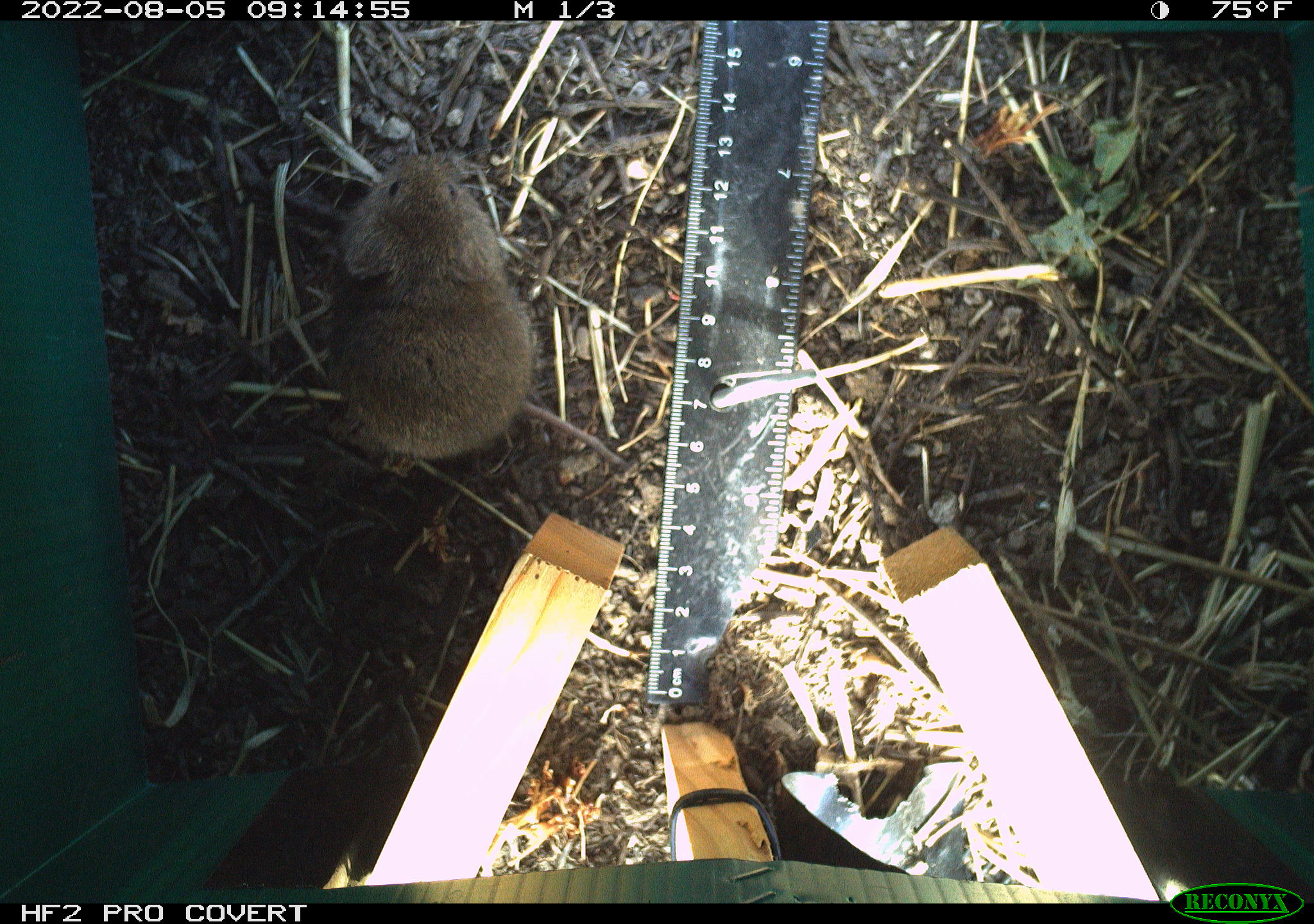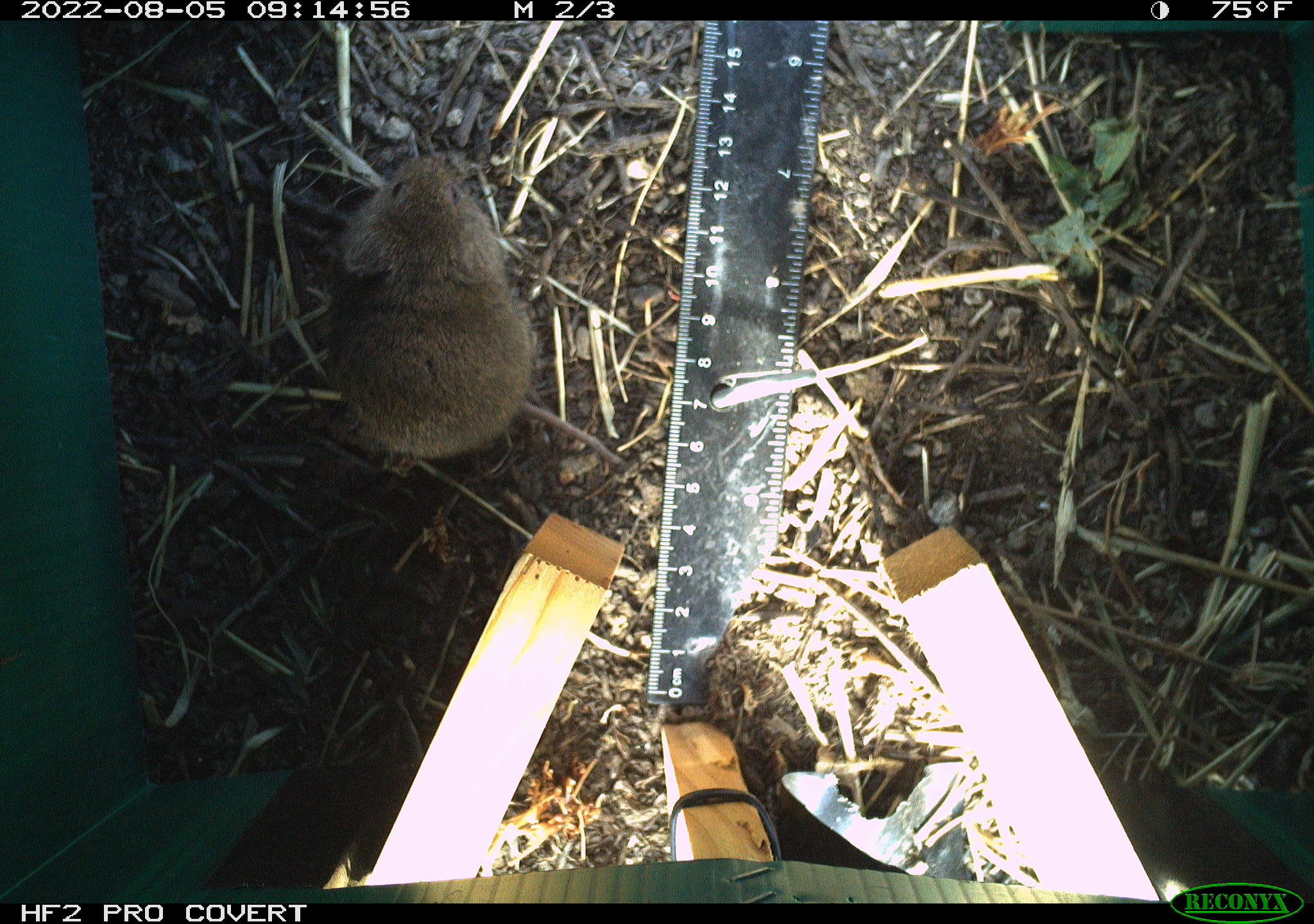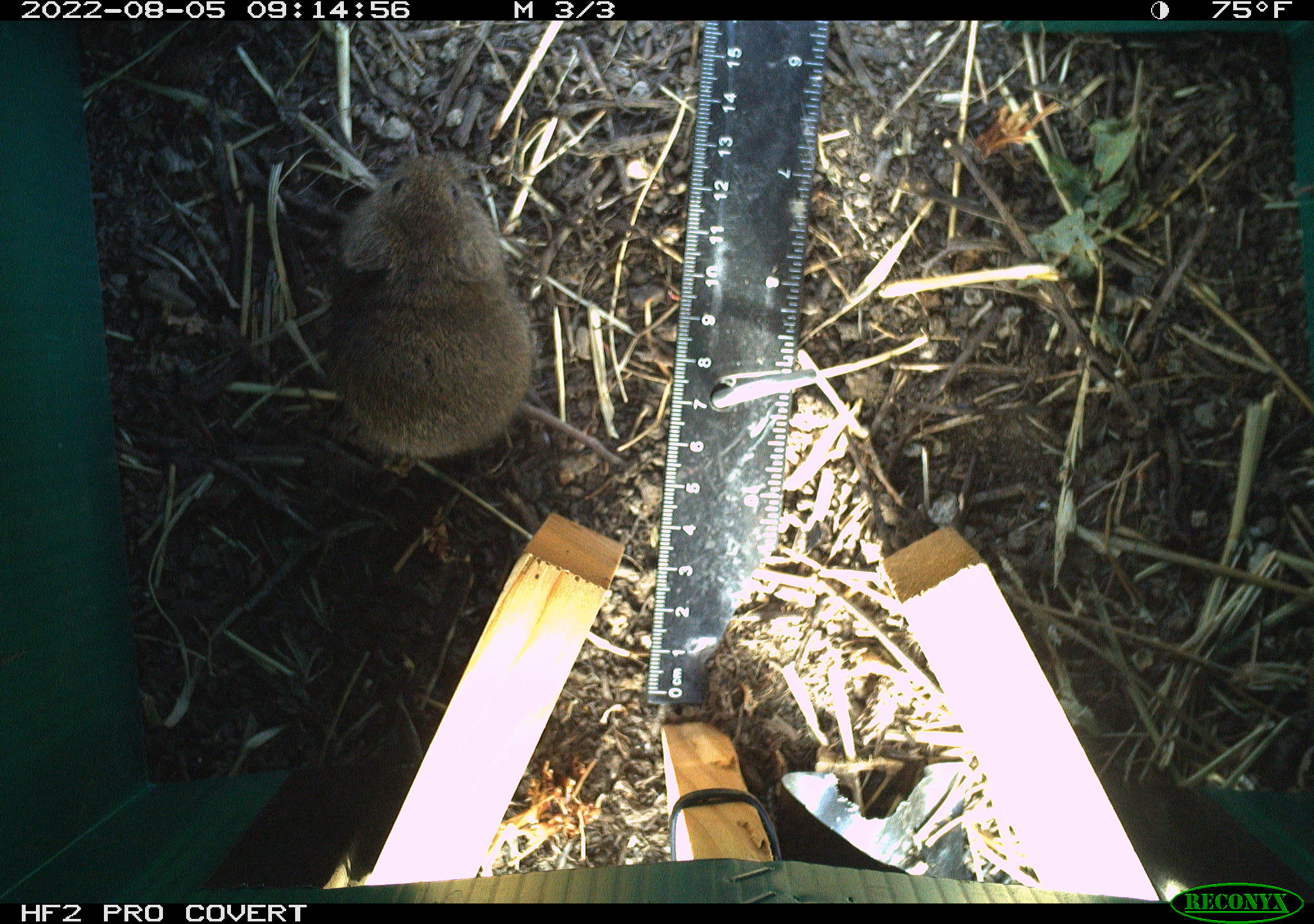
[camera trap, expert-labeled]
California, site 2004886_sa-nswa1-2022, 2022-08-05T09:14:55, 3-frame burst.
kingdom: Animalia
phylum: Chordata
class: Mammalia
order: Rodentia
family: Cricetidae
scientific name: Cricetidae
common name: hamsters, voles, lemmings, and allies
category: cricetidae family